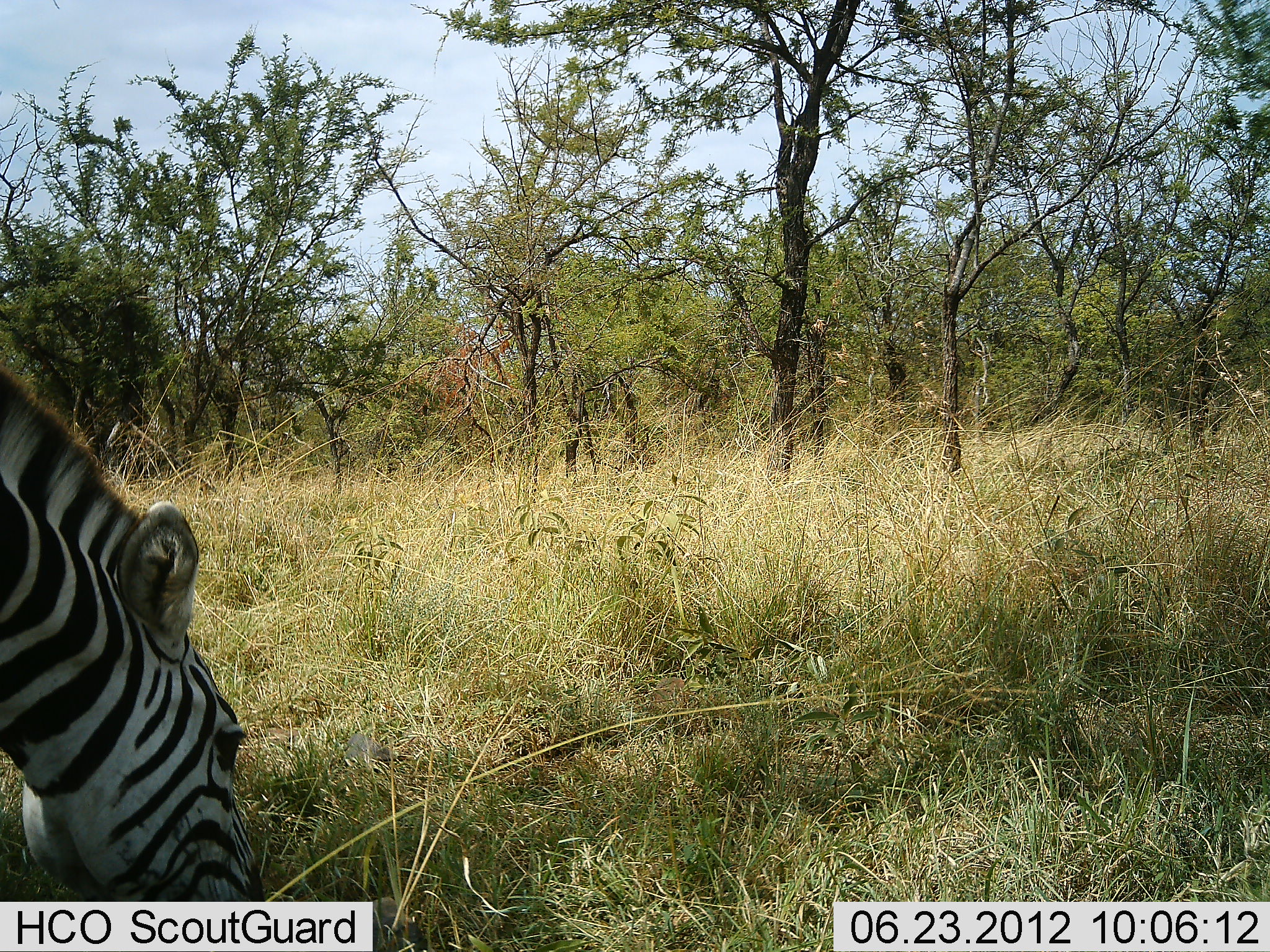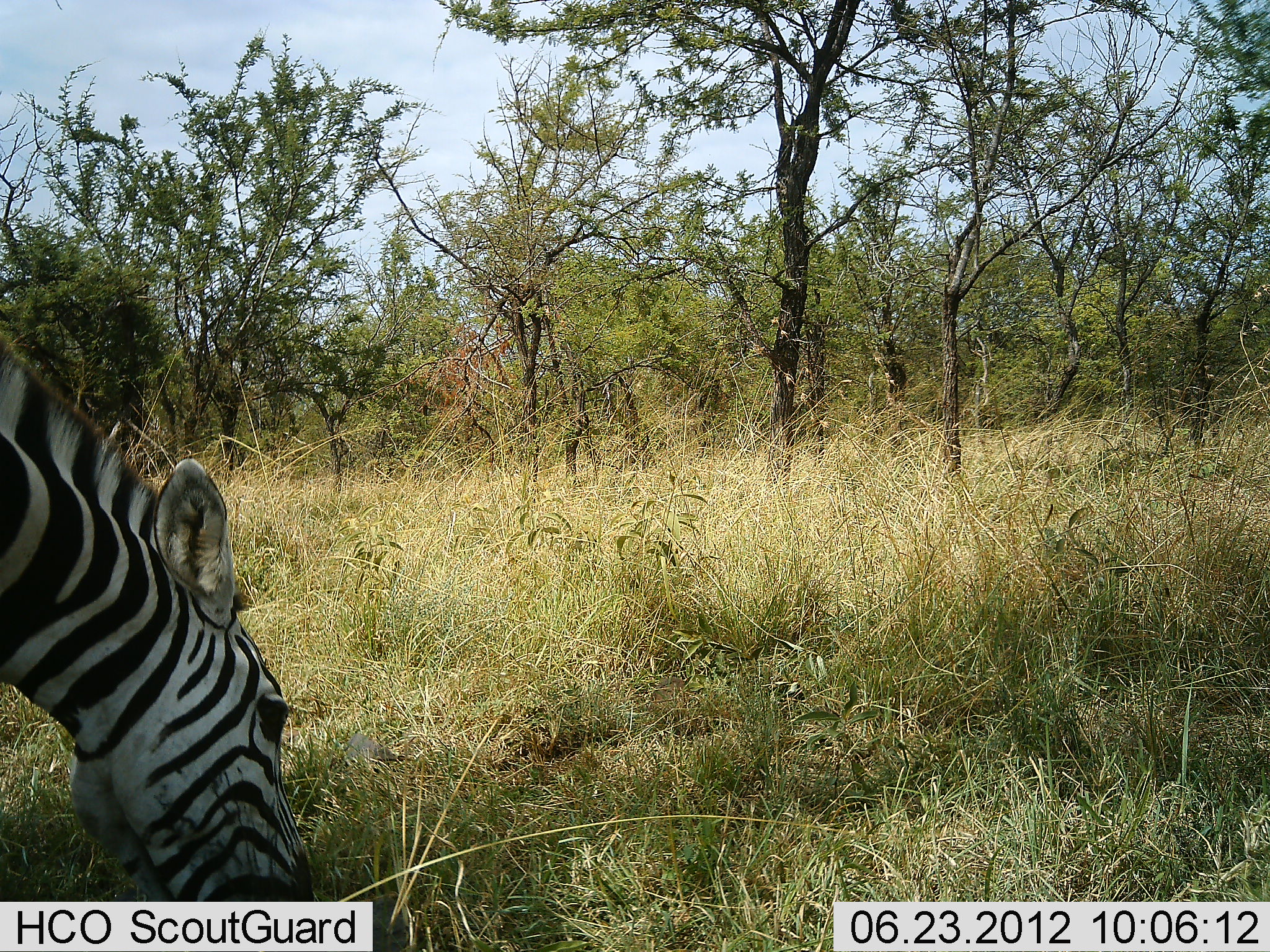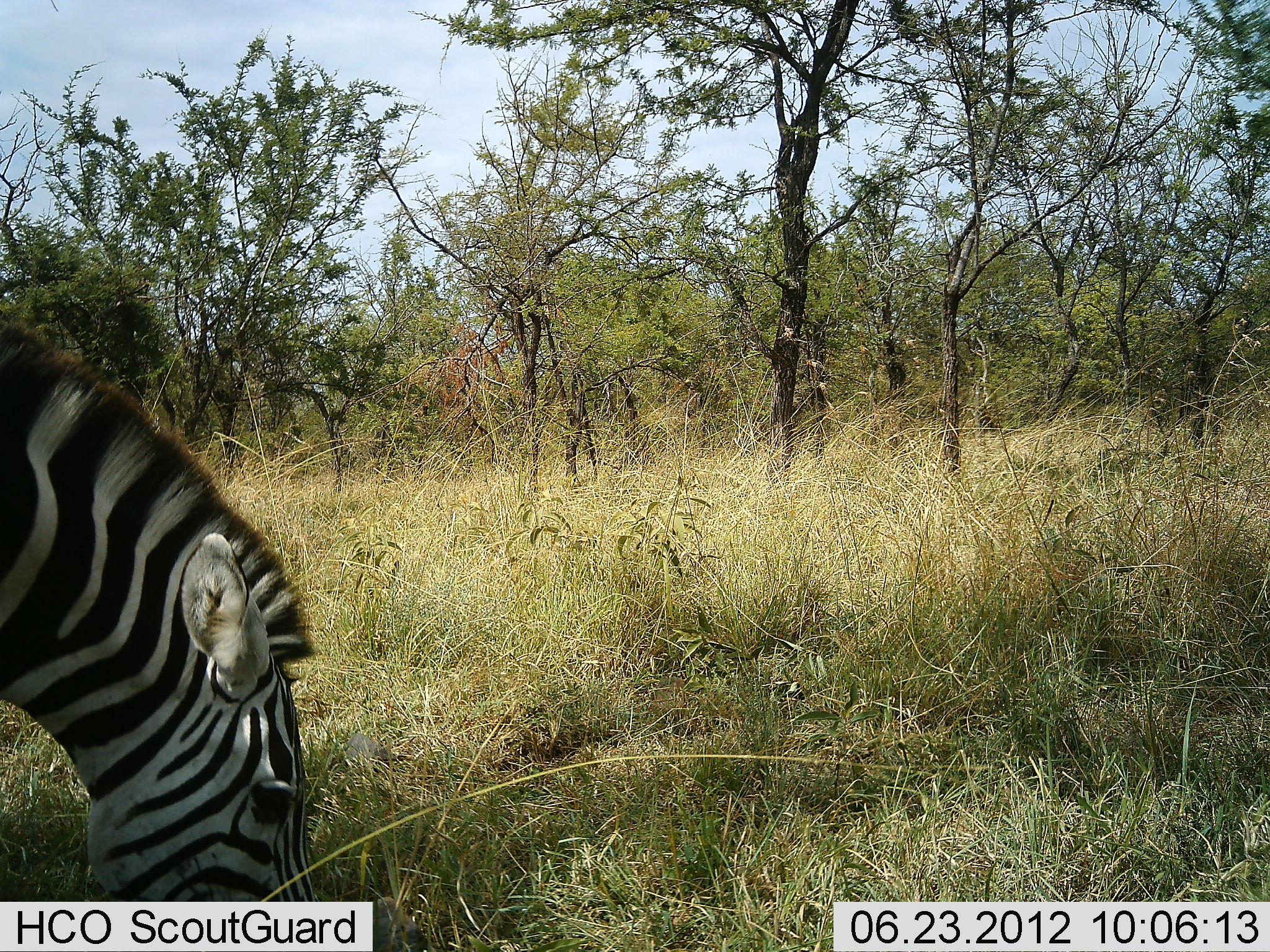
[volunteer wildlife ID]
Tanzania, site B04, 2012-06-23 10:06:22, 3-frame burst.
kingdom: Animalia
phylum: Chordata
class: Mammalia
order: Perissodactyla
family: Equidae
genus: Equus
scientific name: Equus quagga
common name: plains zebra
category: zebra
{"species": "zebra (plains zebra) (Equus quagga)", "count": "1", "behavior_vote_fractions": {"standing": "10%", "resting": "0%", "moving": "10%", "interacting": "0%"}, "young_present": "0%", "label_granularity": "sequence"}